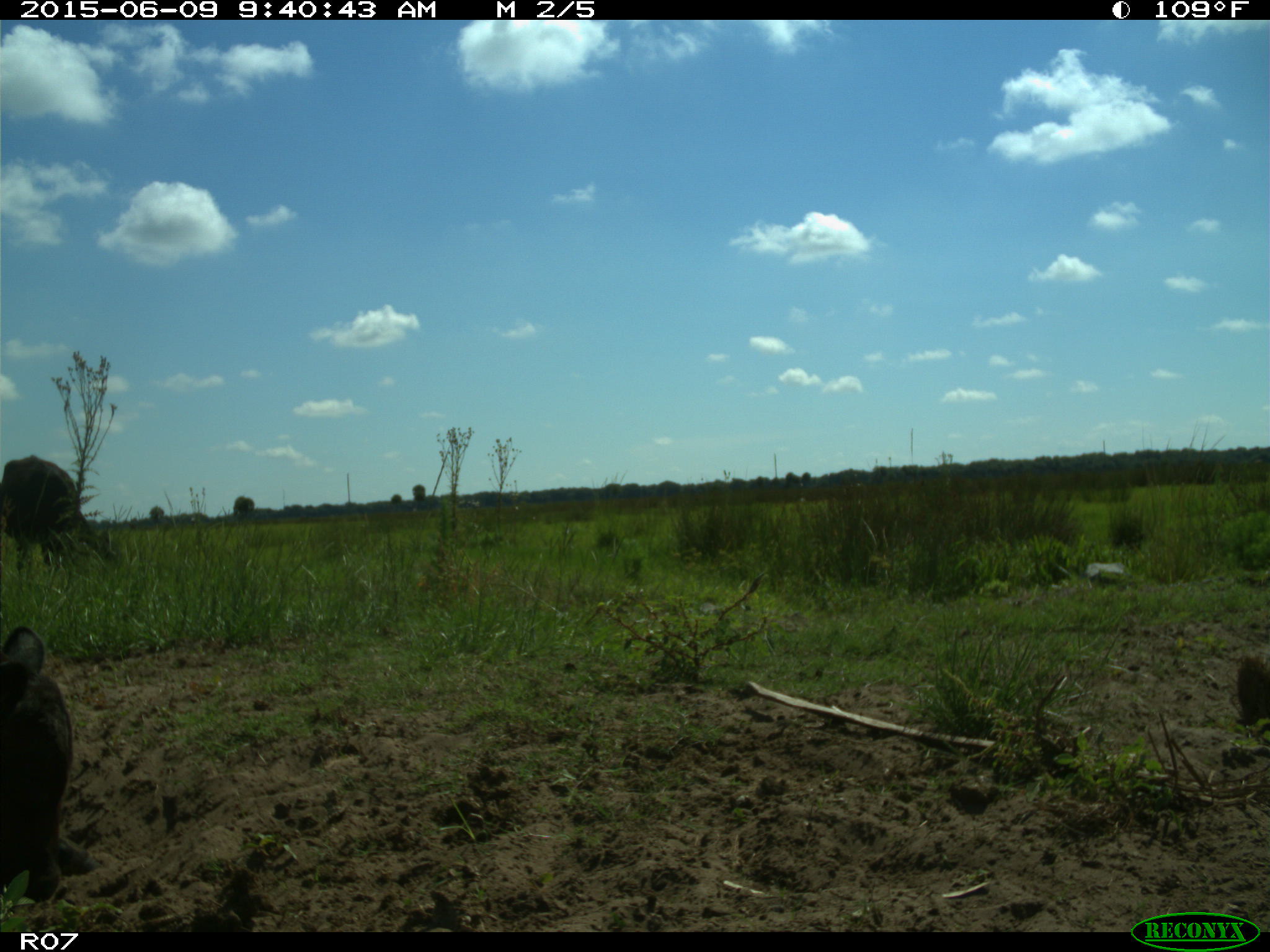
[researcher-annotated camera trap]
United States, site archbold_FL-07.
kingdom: Animalia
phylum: Chordata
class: Mammalia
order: Artiodactyla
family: Bovidae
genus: Bos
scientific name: Bos taurus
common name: domestic cow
Bos taurus (domestic cow).